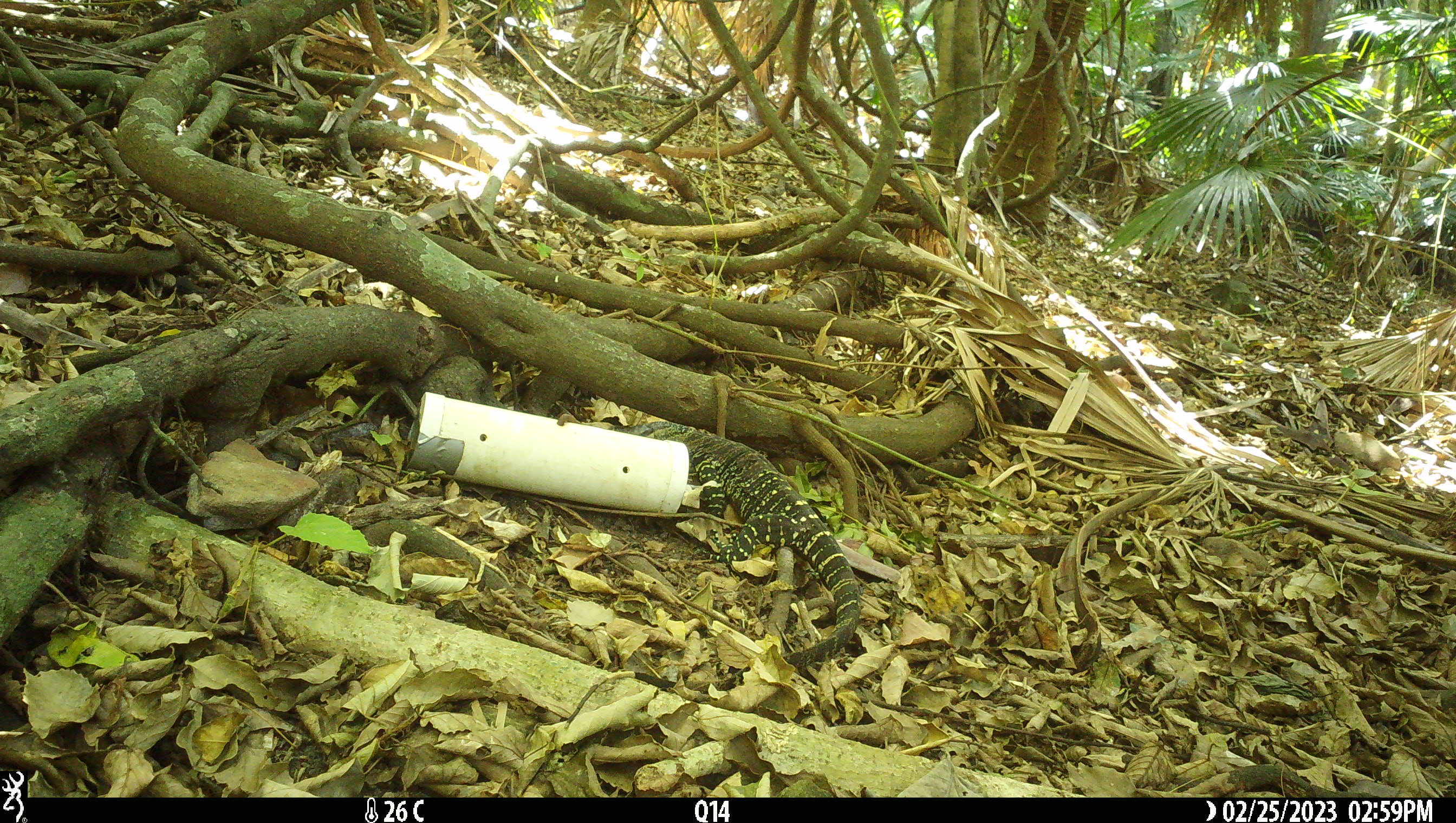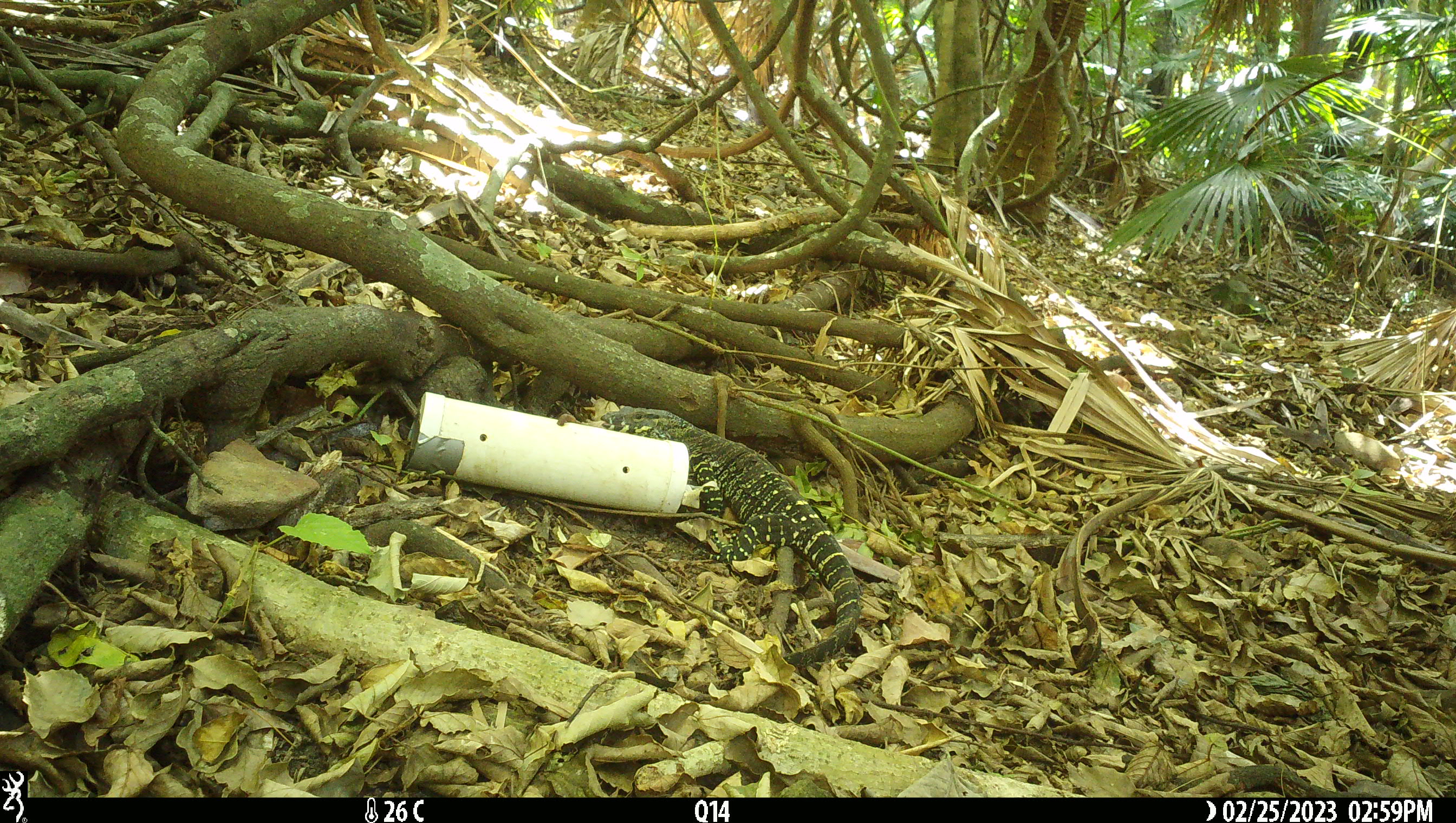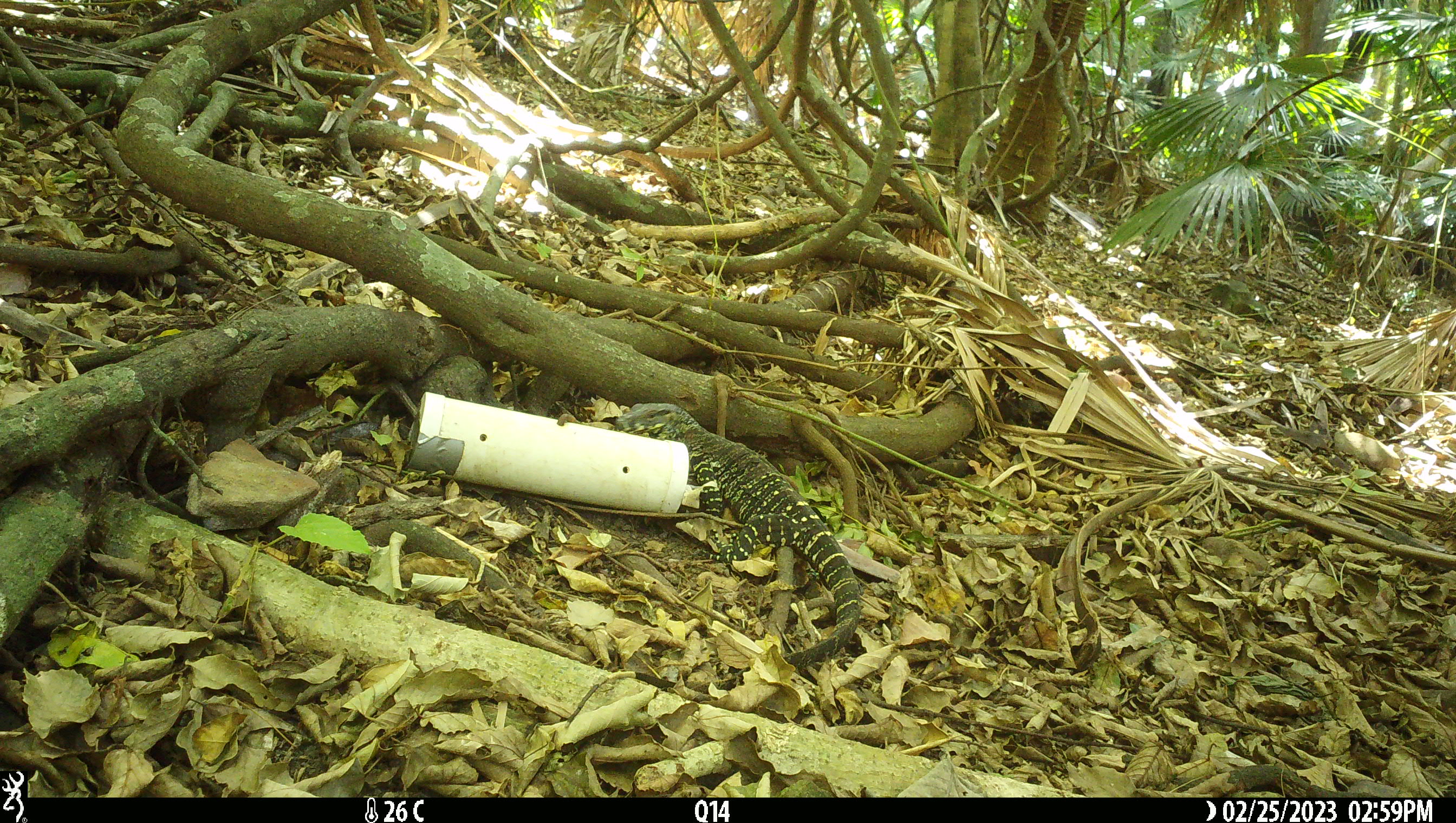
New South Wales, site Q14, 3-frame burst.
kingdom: Animalia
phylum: Chordata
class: Reptilia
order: Squamata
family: Varanidae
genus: Varanus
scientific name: Varanus varius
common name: lace monitor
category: goanna